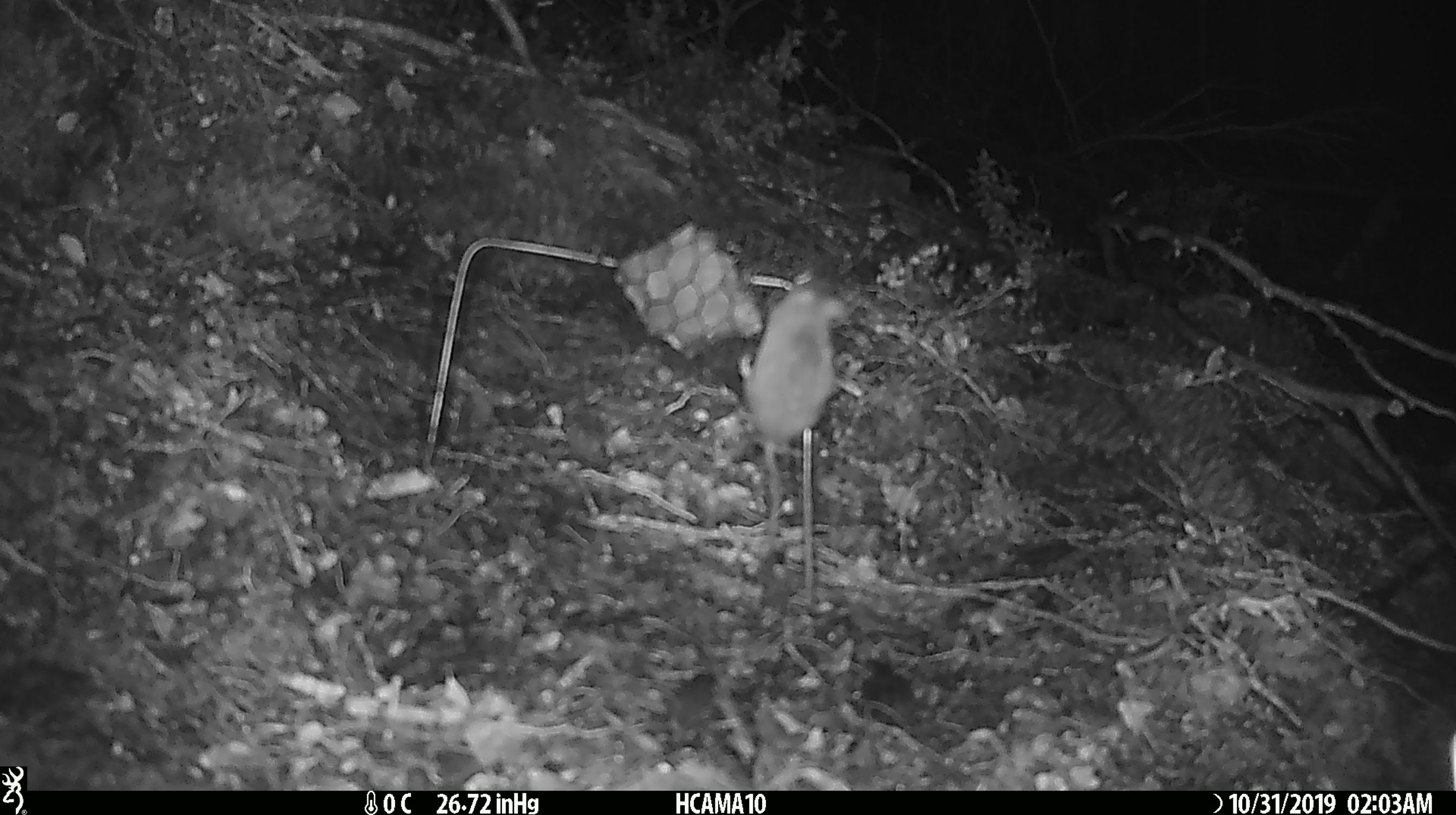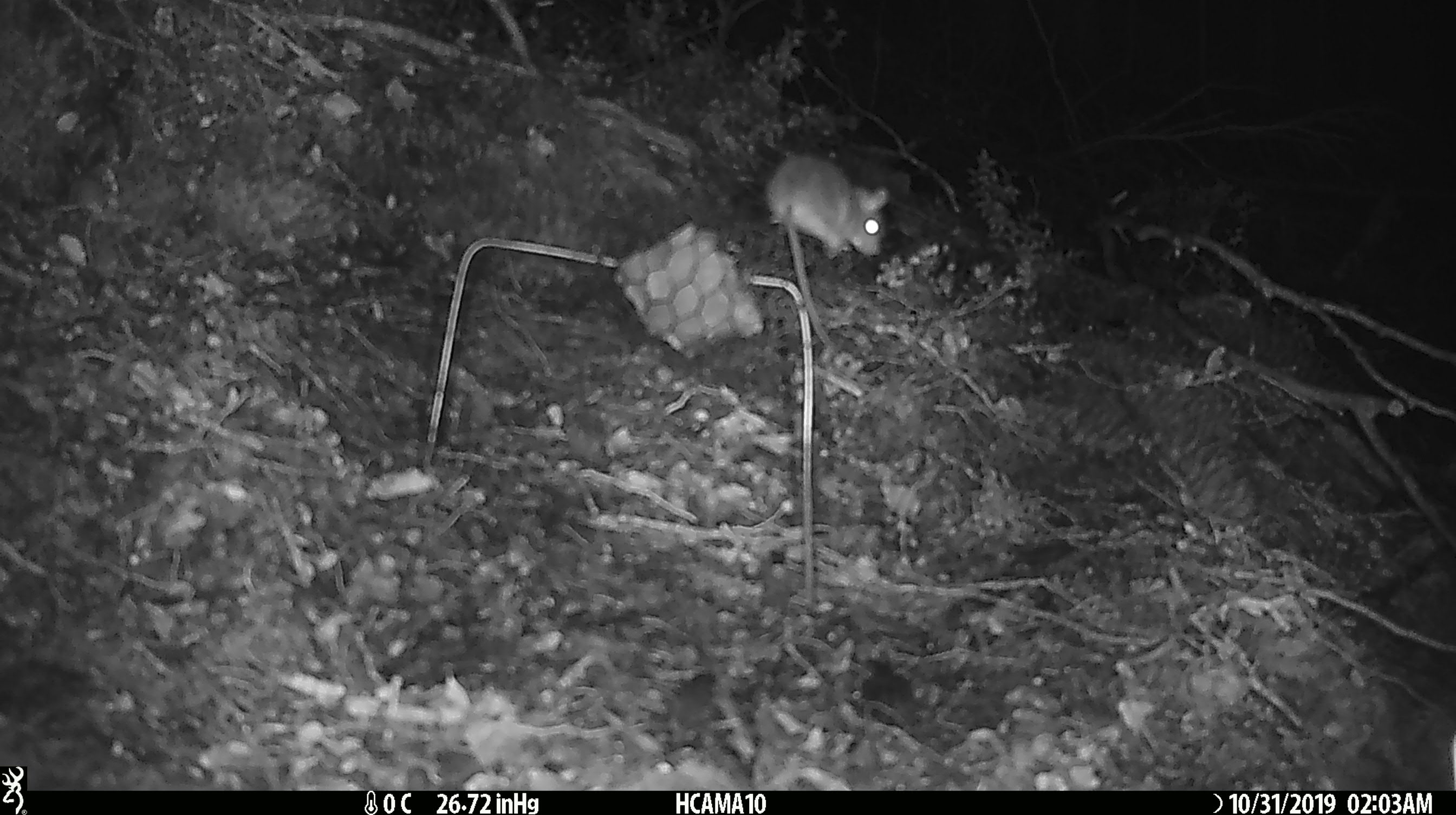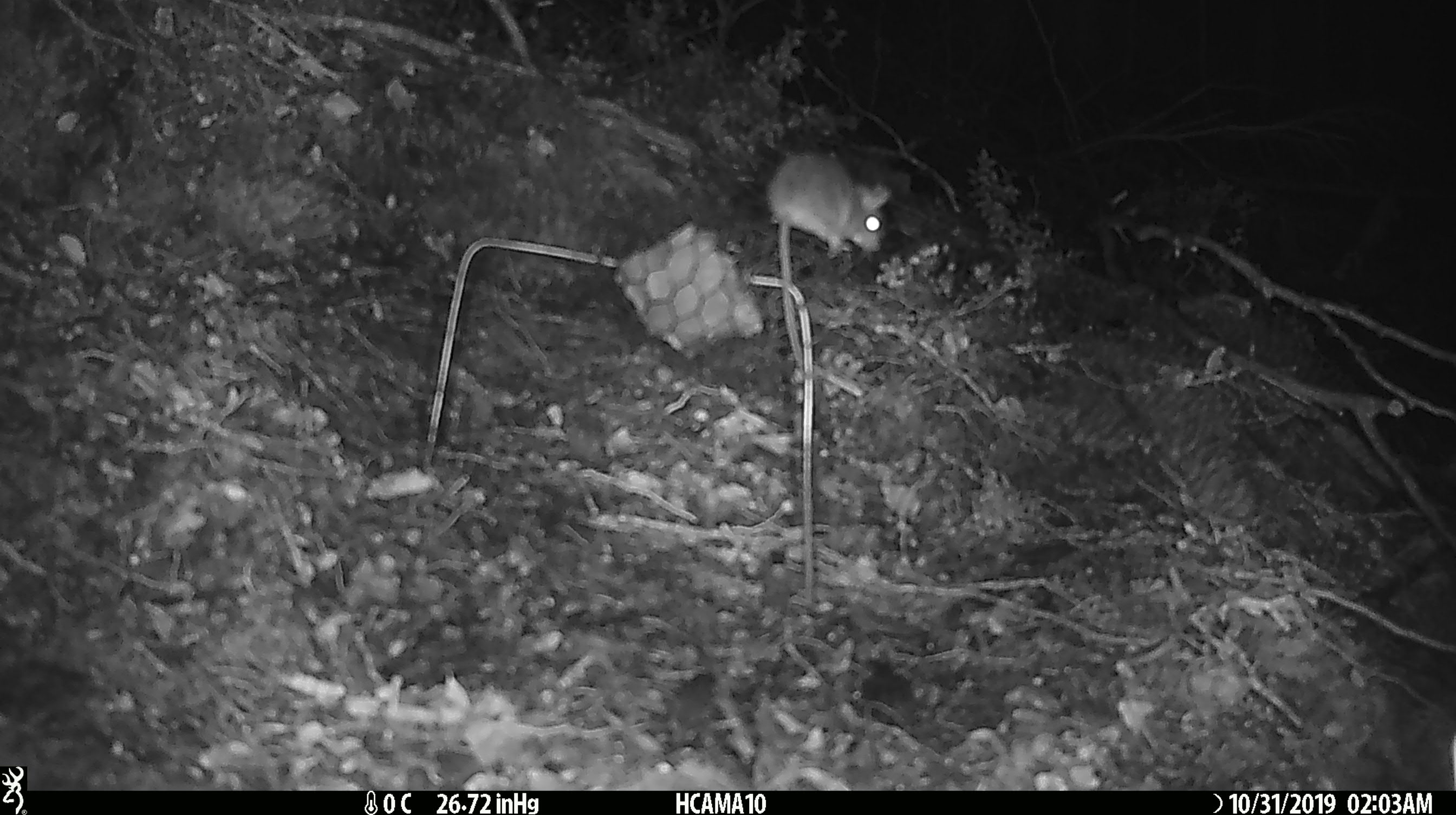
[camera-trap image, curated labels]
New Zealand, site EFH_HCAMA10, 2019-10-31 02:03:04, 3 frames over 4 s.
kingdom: Animalia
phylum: Chordata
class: Mammalia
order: Rodentia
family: Muridae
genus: Mus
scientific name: Mus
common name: mouse